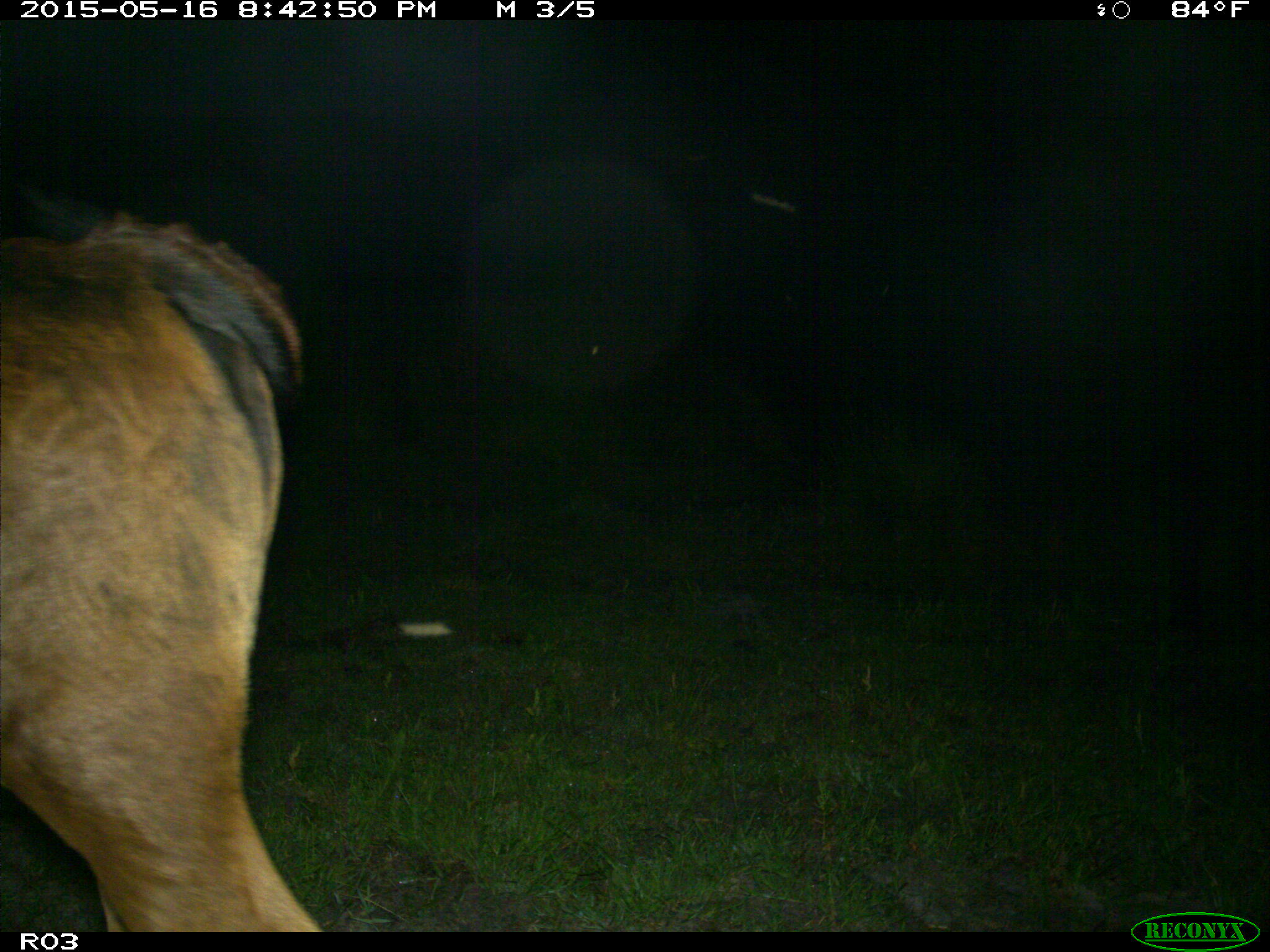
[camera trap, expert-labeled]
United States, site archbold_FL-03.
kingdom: Animalia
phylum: Chordata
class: Mammalia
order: Artiodactyla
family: Bovidae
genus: Bos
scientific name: Bos taurus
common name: domestic cow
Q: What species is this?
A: Bos taurus (domestic cow).